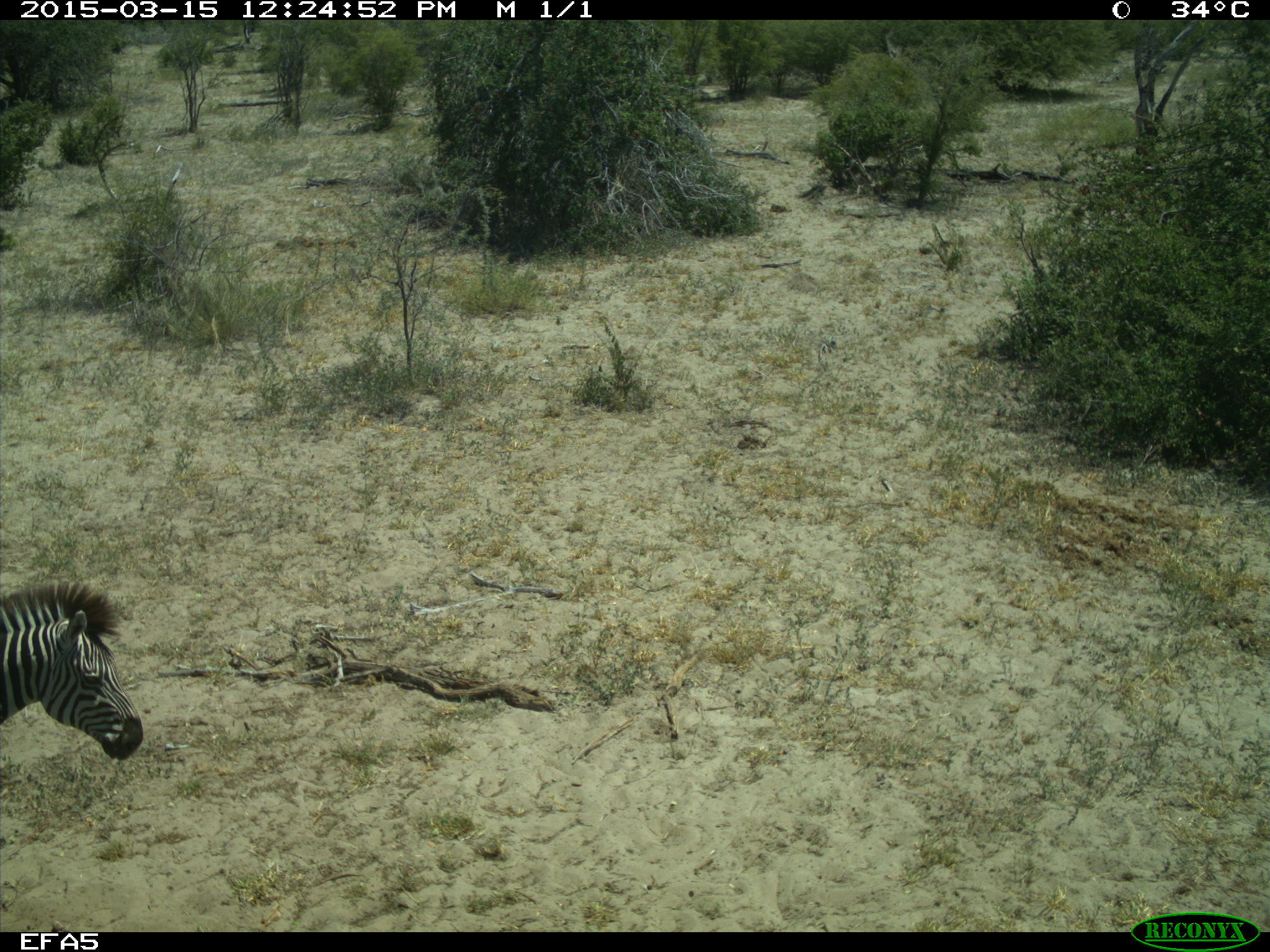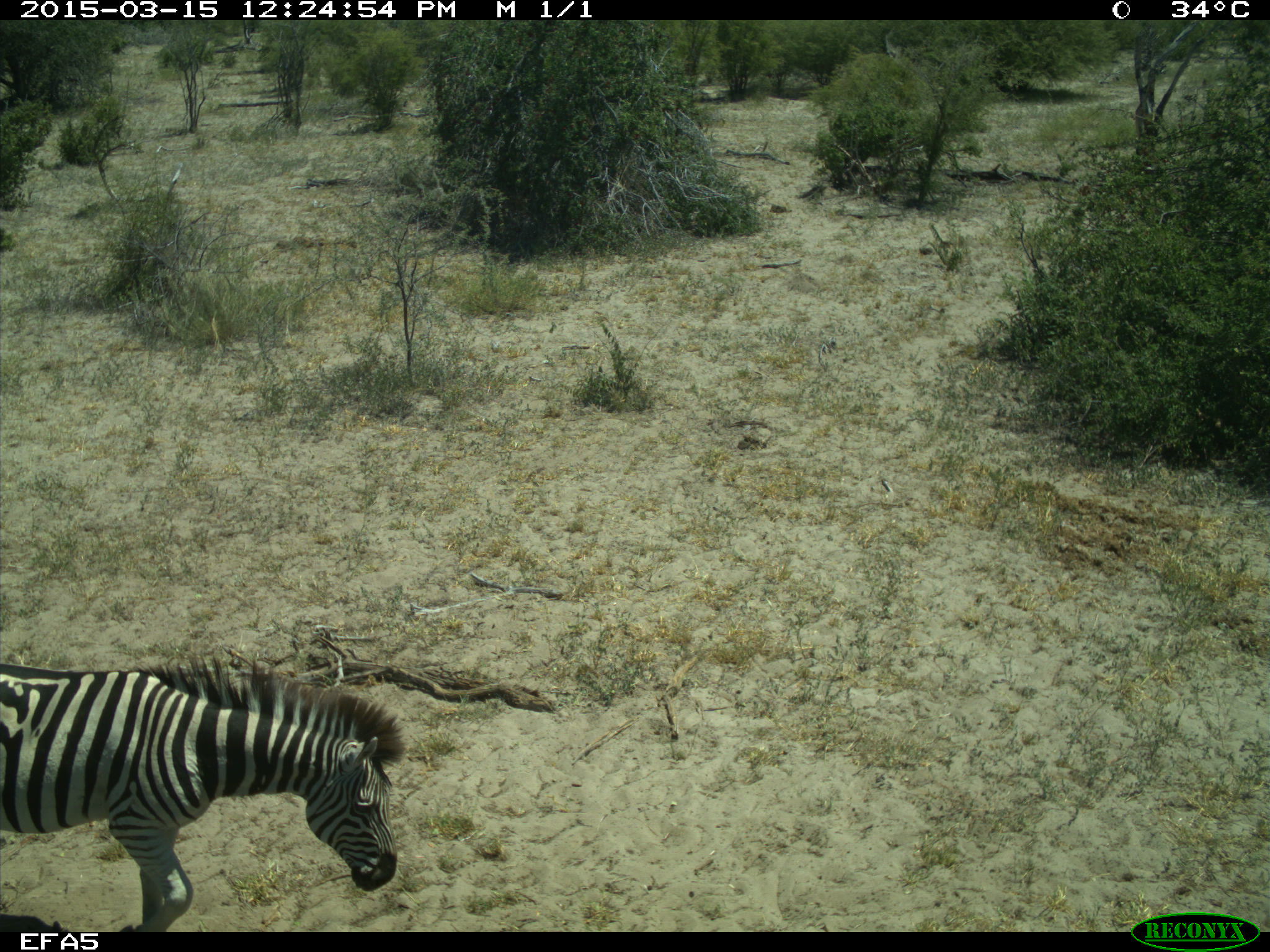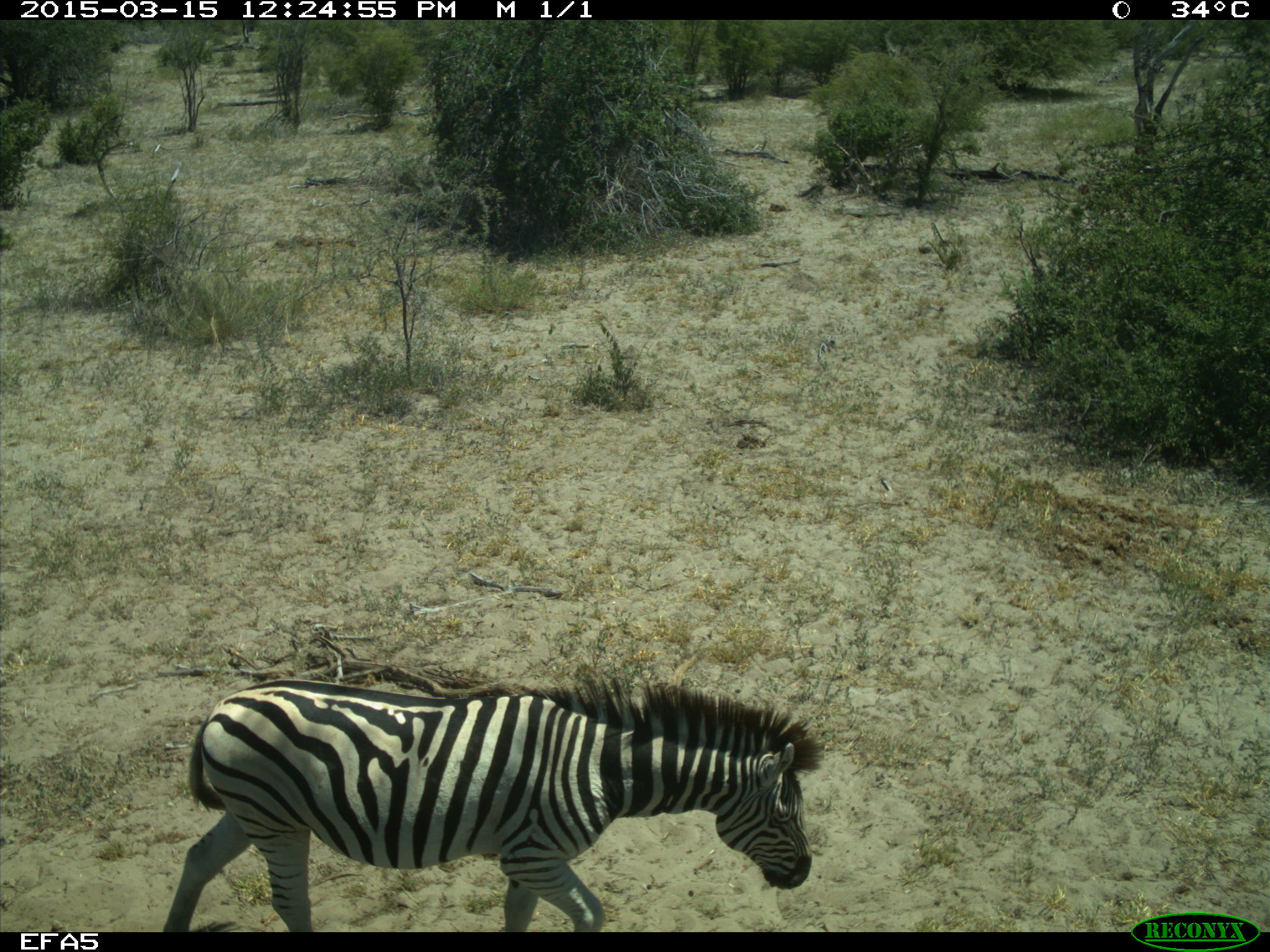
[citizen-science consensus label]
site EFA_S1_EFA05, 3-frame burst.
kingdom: Animalia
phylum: Chordata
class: Mammalia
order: Perissodactyla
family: Equidae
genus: Equus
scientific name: Equus quagga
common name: plains zebra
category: zebraplains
Zebraplains (plains zebra) (Equus quagga), count 1. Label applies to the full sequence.